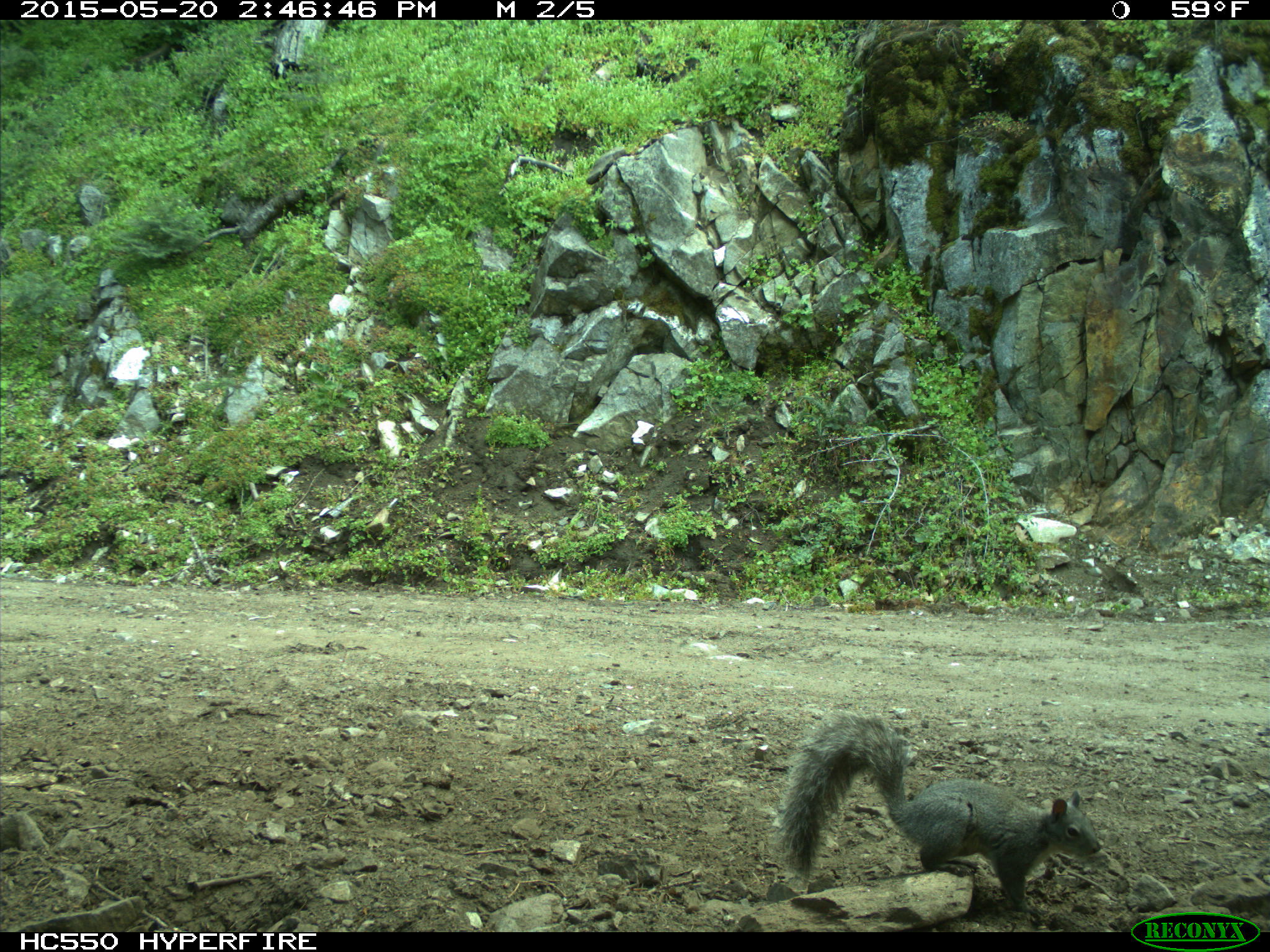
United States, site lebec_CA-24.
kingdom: Animalia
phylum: Chordata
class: Mammalia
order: Rodentia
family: Sciuridae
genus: Sciurus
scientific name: Sciurus carolinensis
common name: eastern gray squirrel